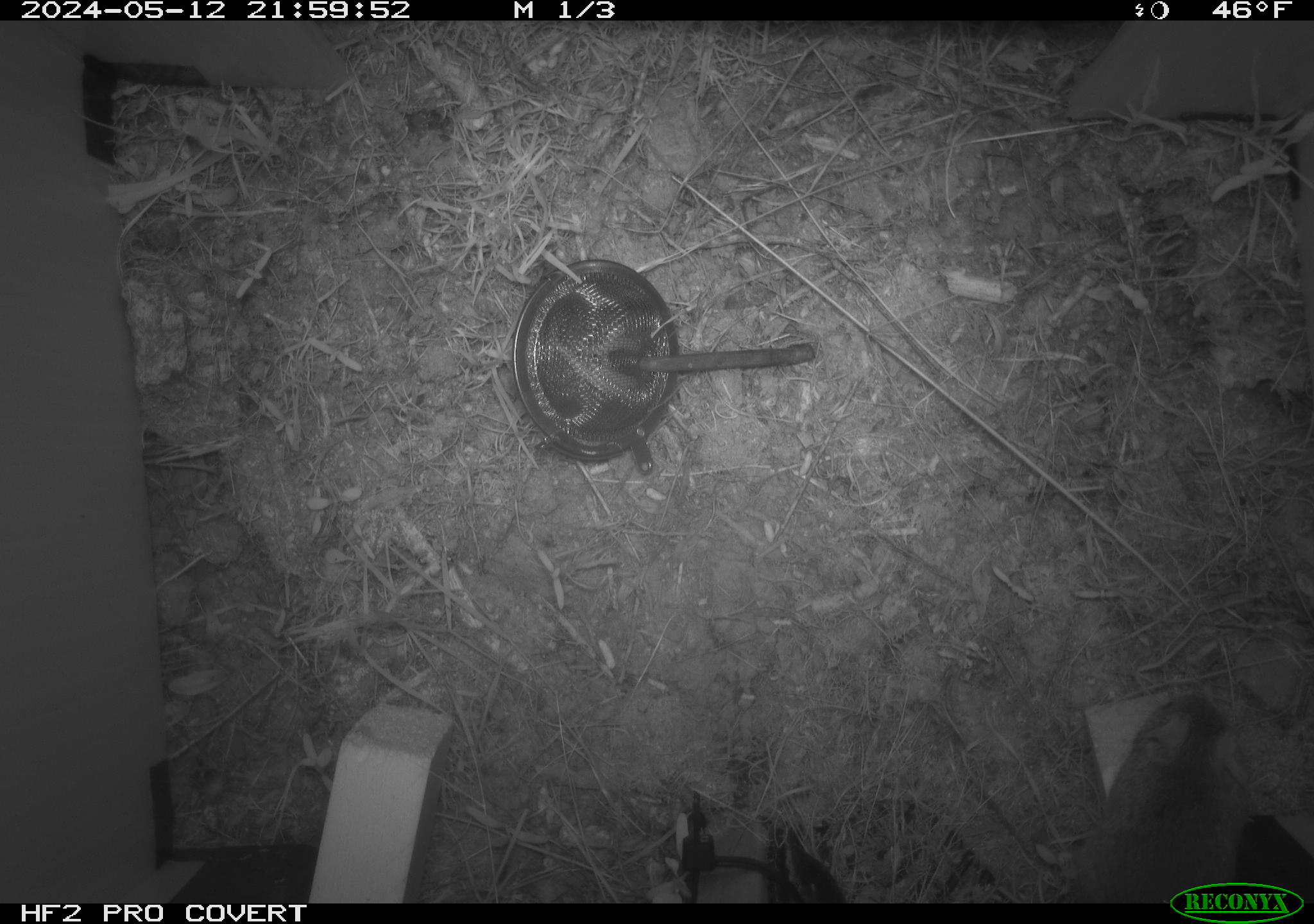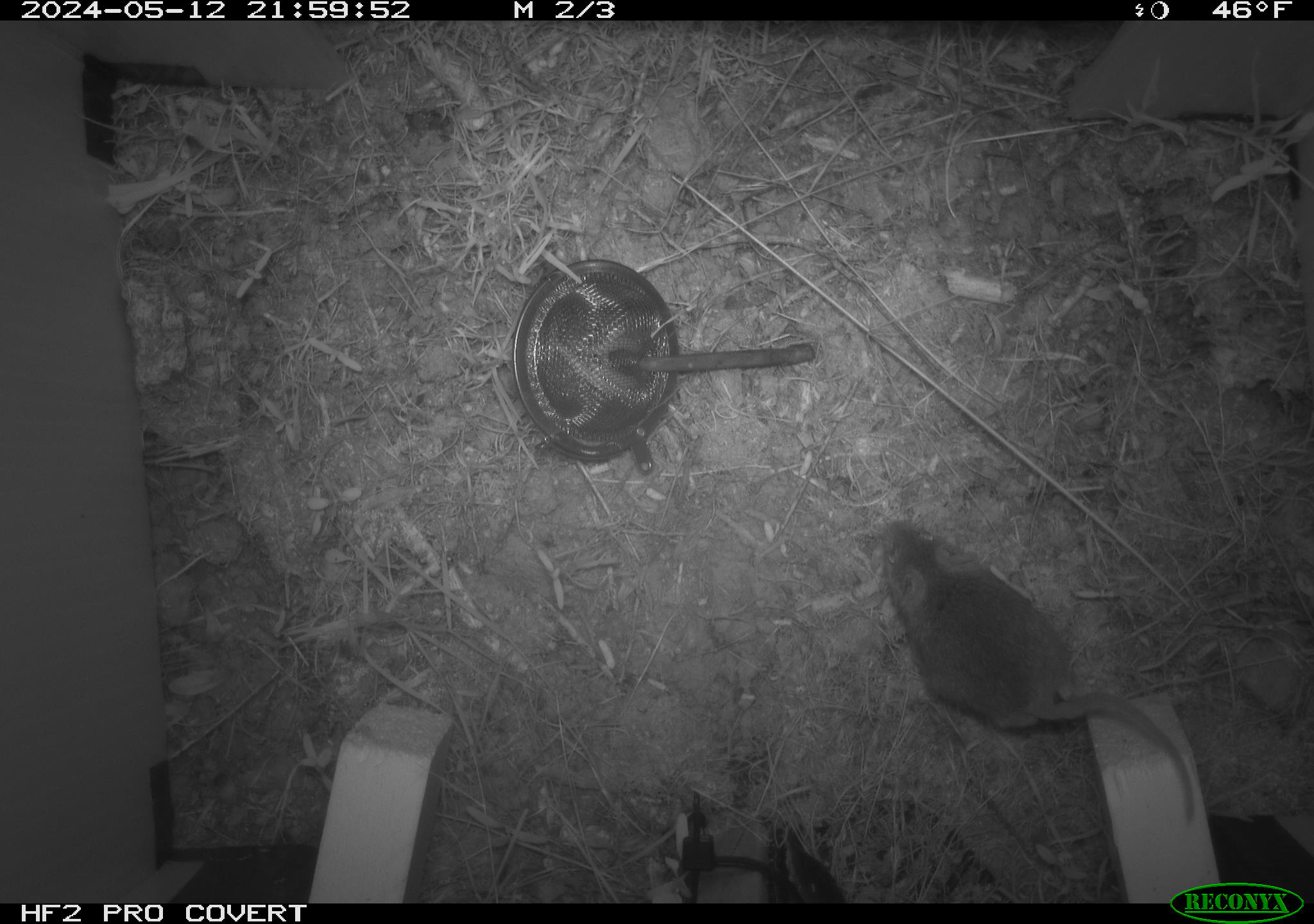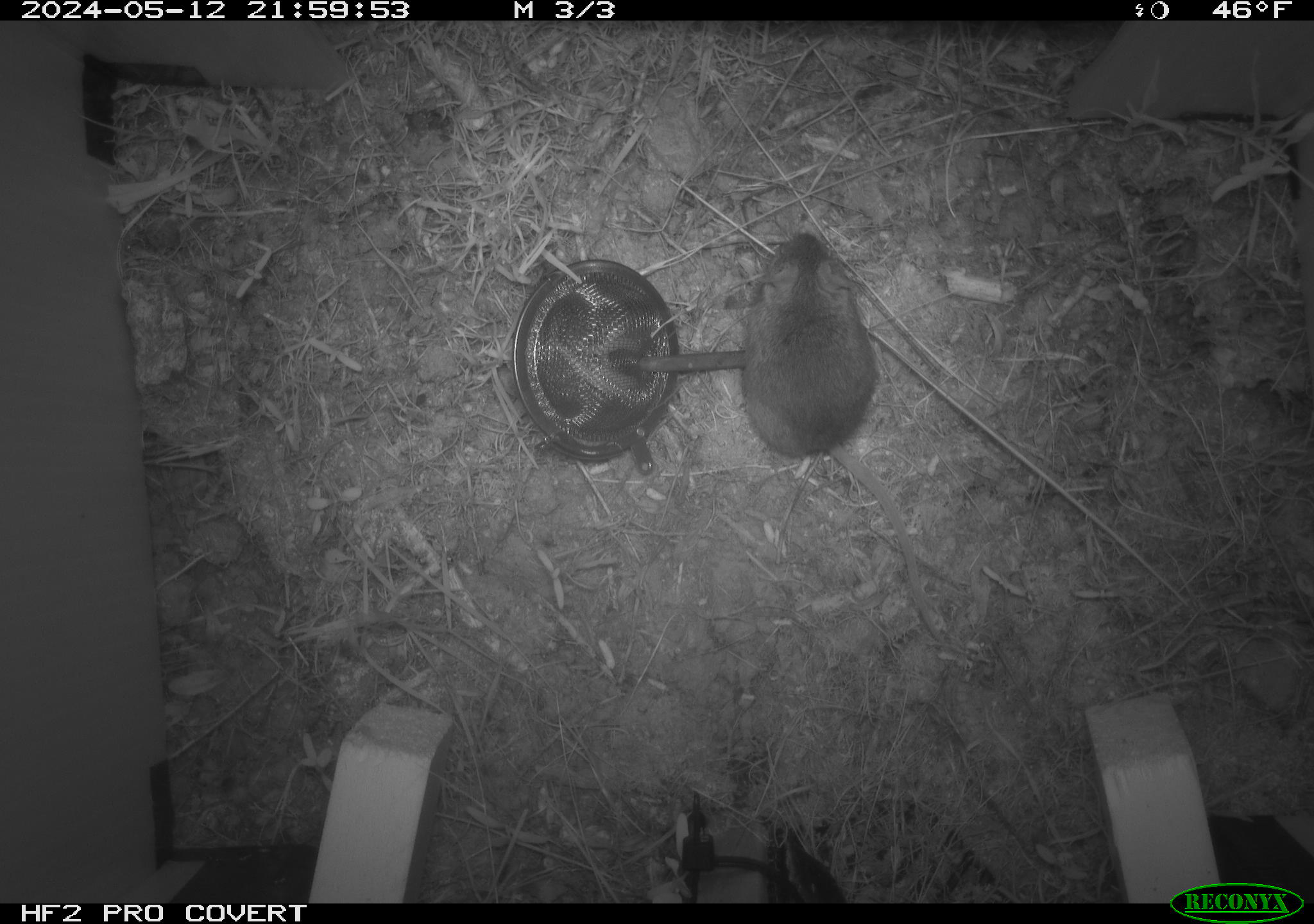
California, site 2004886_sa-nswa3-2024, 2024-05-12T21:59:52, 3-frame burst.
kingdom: Animalia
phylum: Chordata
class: Mammalia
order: Rodentia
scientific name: Rodentia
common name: rodent